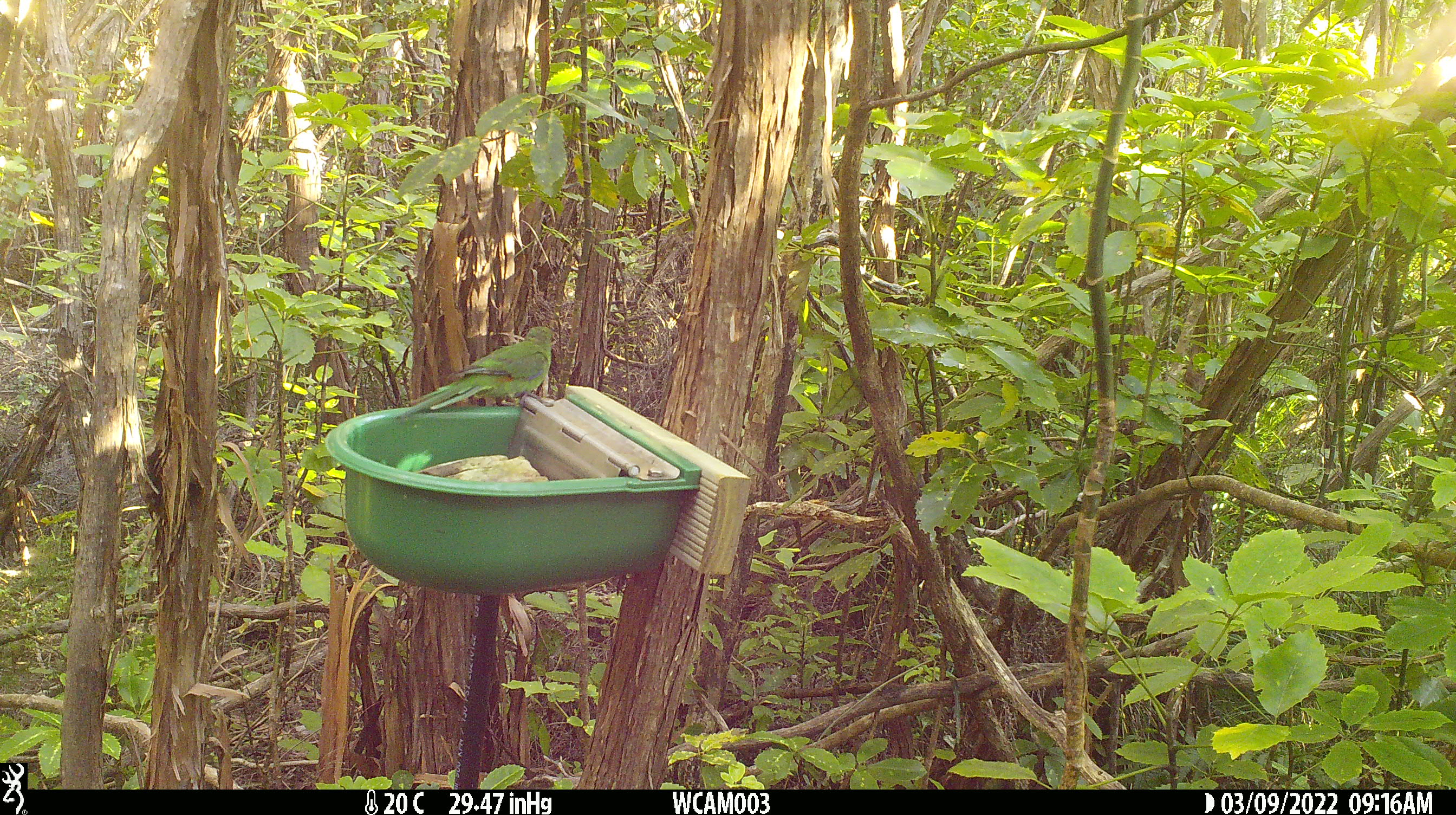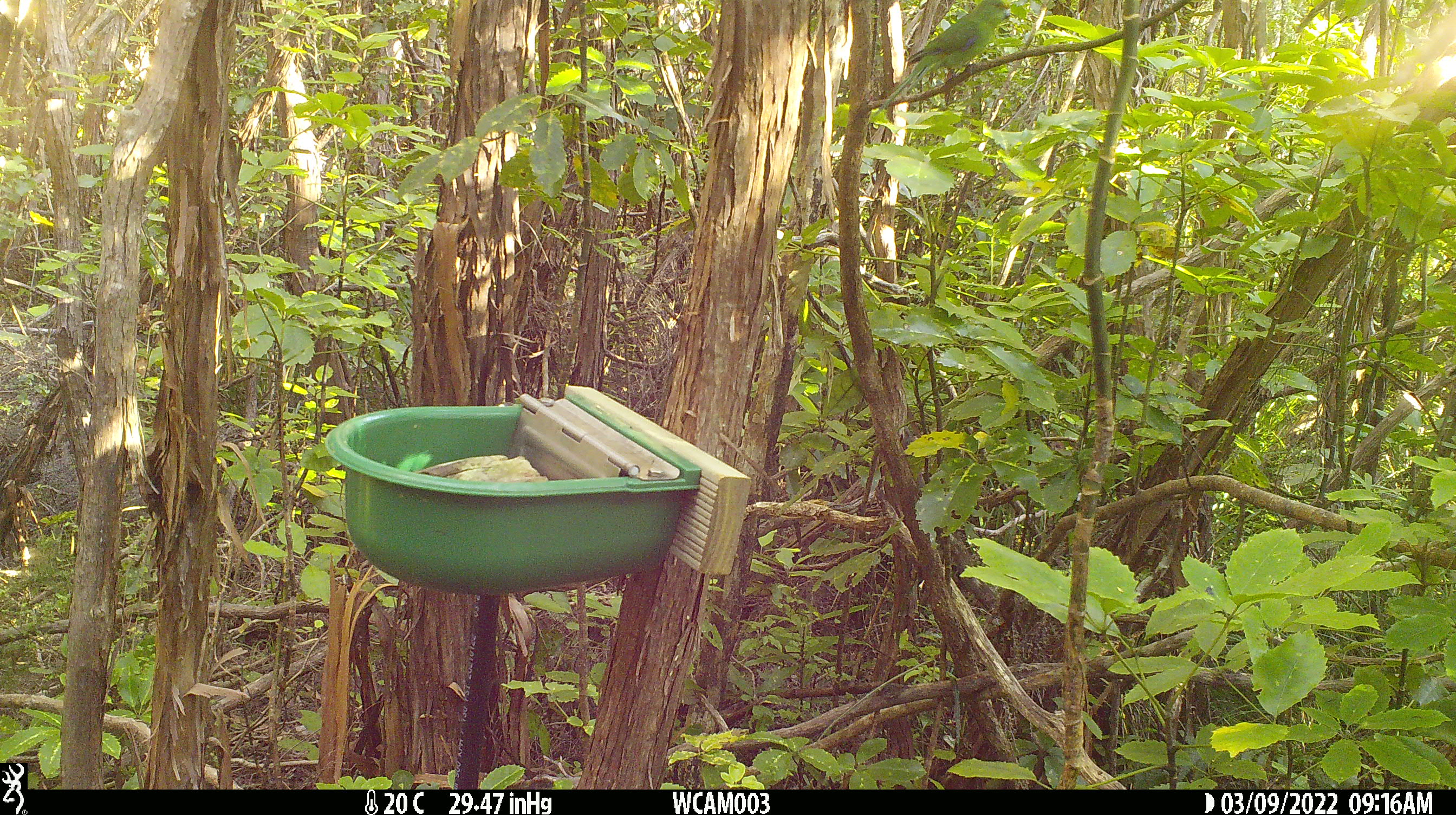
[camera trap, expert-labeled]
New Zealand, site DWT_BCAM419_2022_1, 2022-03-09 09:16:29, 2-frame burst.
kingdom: Animalia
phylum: Chordata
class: Aves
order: Psittaciformes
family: Psittaculidae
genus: Cyanoramphus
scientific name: Cyanoramphus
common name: parakeet